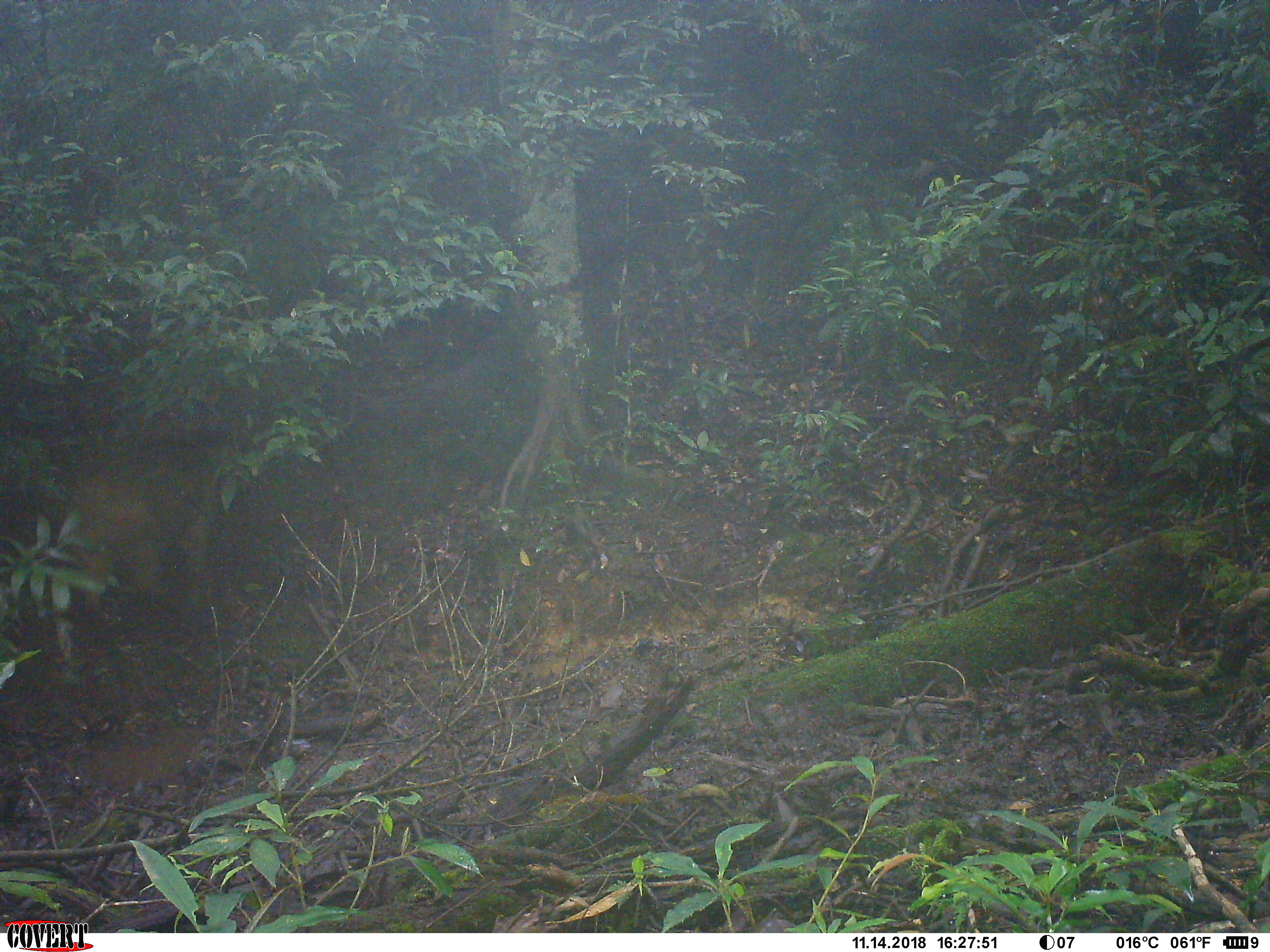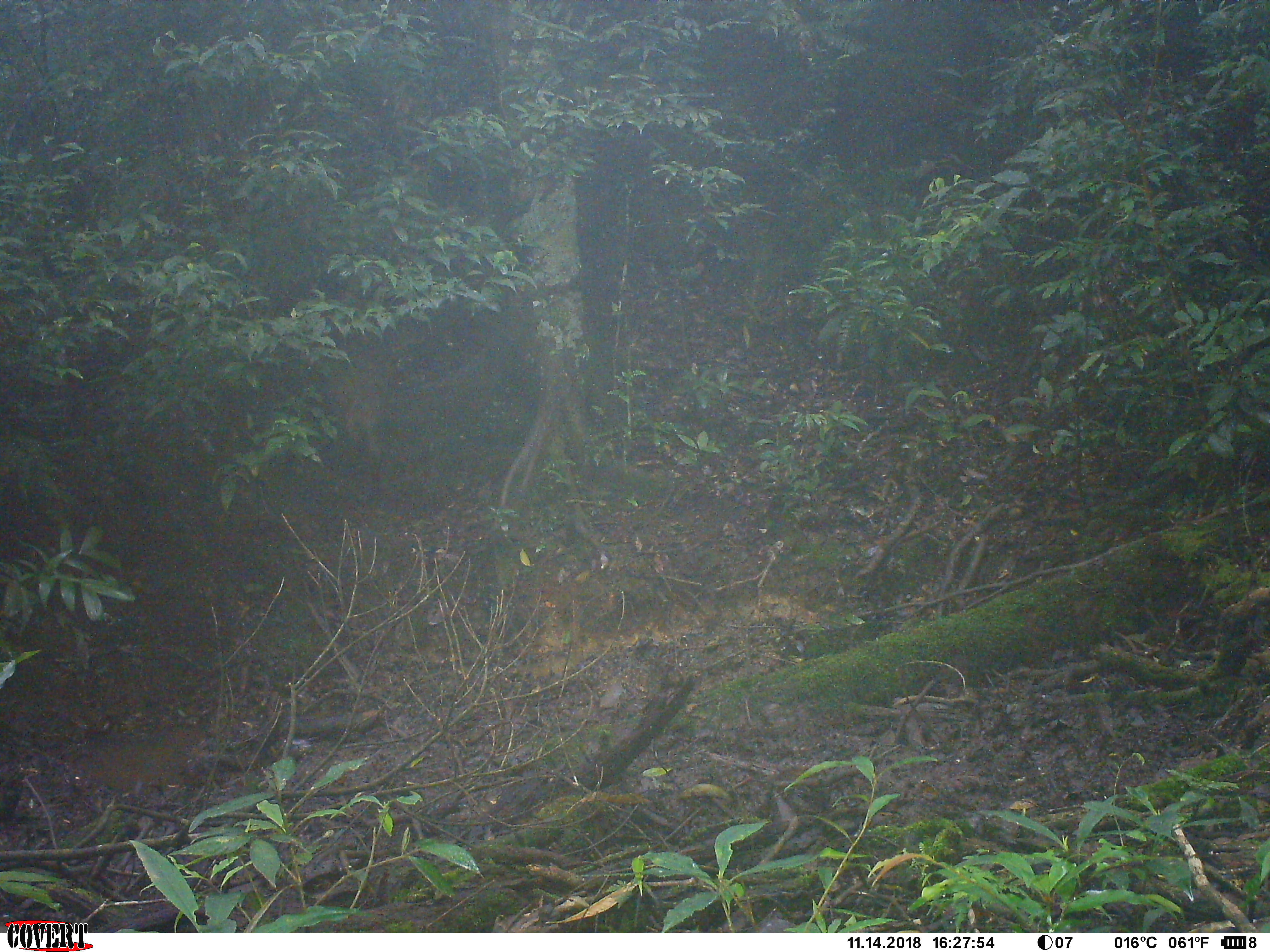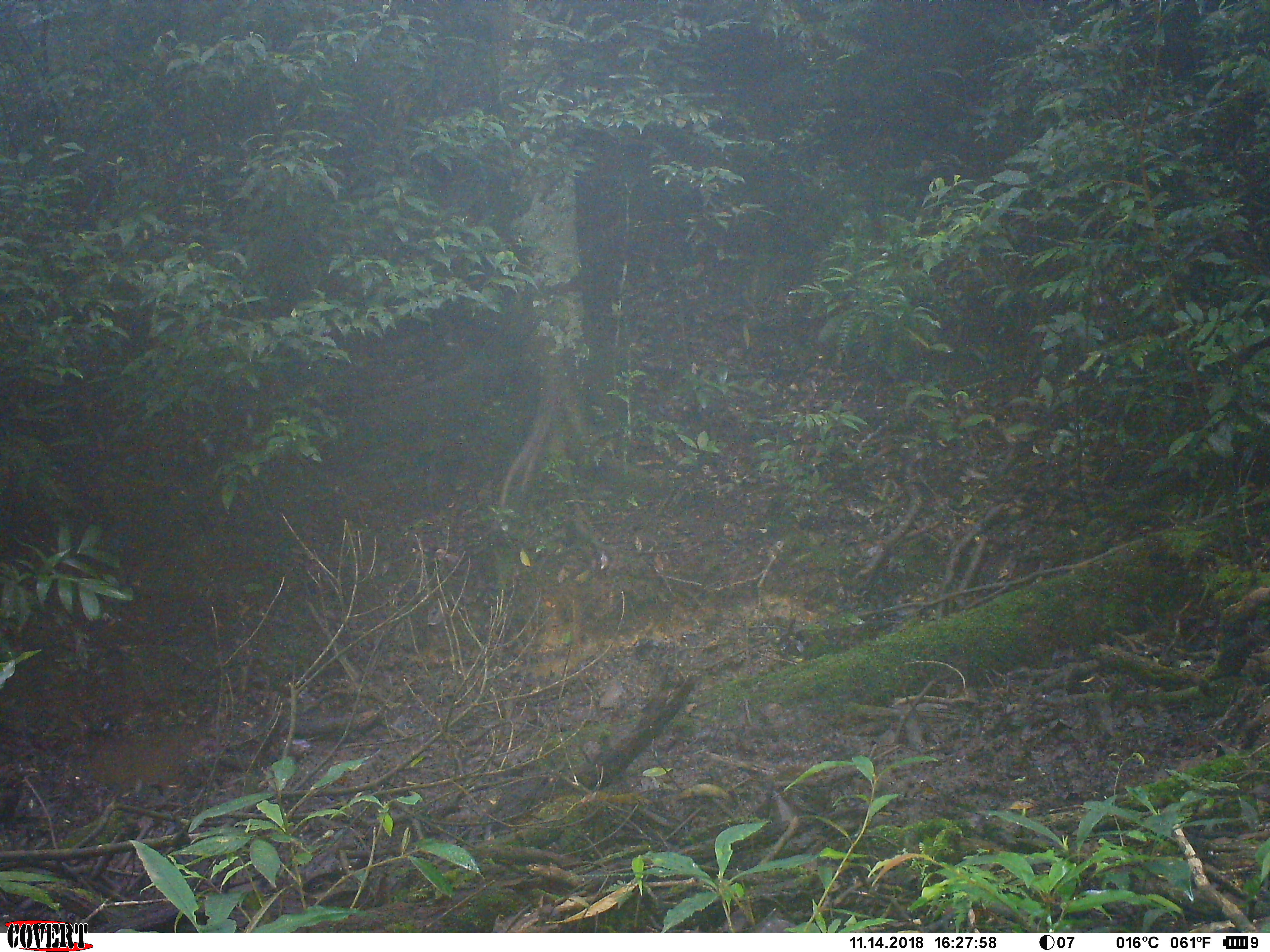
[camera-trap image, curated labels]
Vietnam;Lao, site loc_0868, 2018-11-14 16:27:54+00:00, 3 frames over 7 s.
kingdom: Animalia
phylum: Chordata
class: Mammalia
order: Artiodactyla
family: Suidae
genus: Sus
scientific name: Sus scrofa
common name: eurasian wild pig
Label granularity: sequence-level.